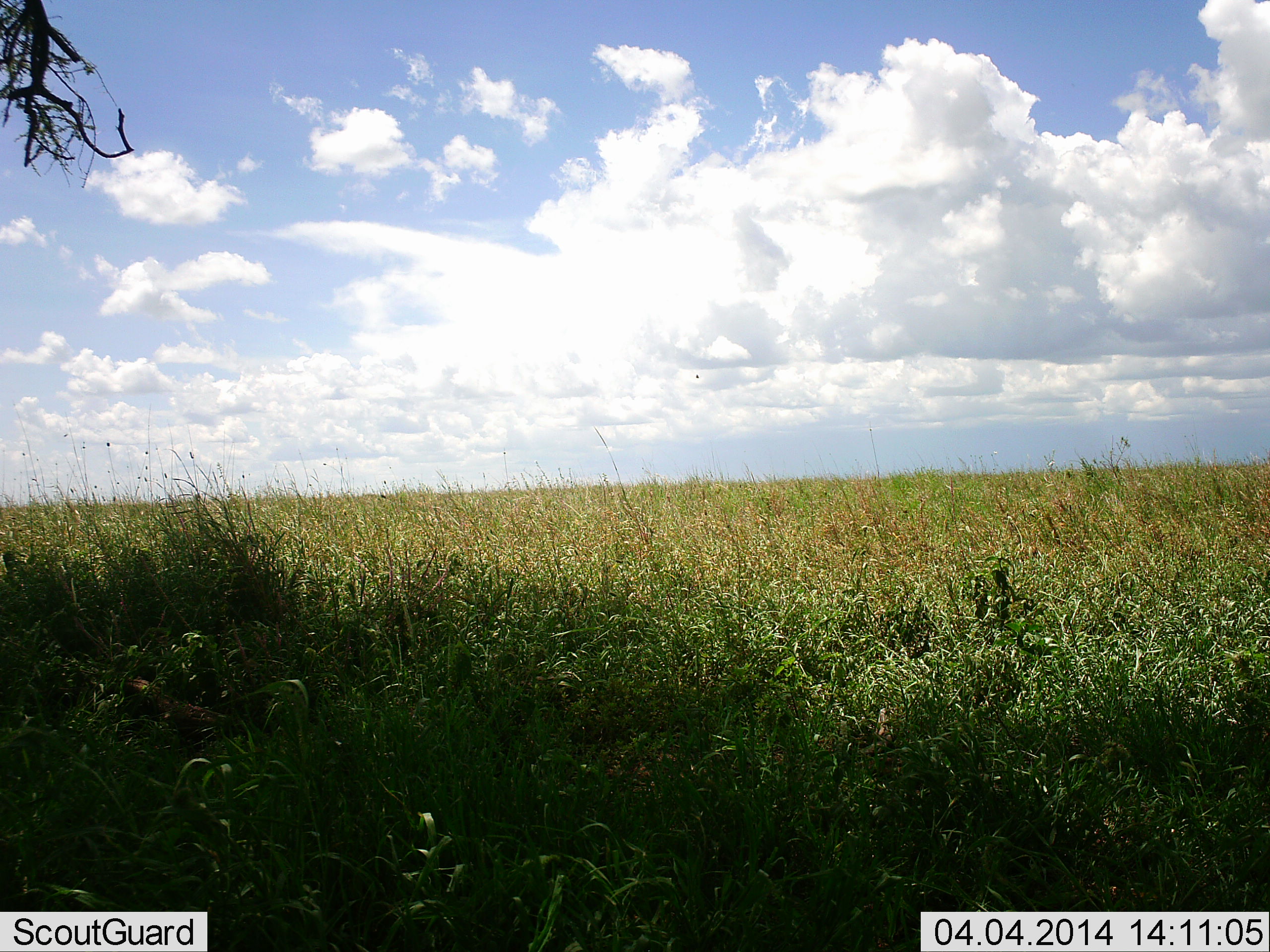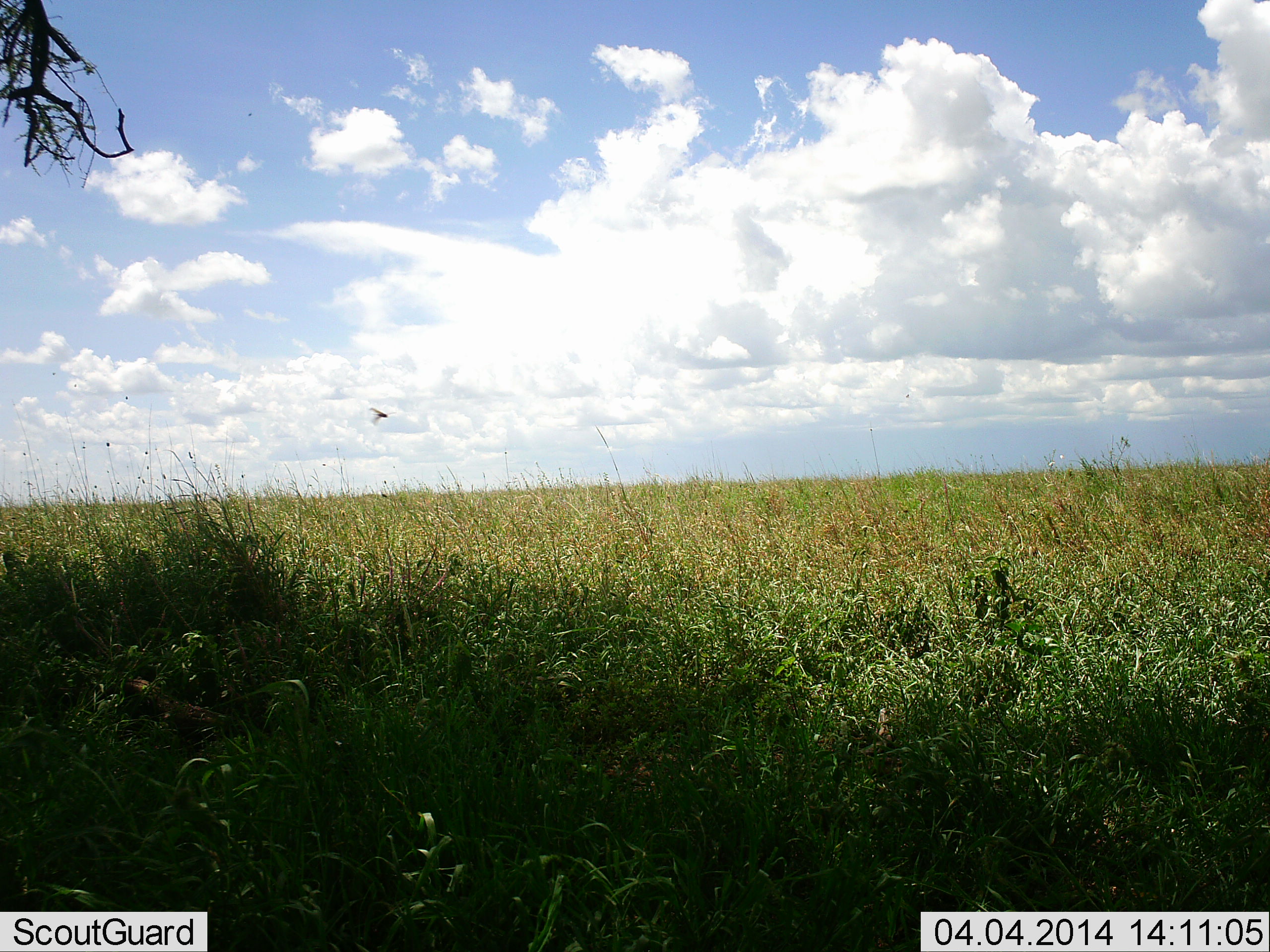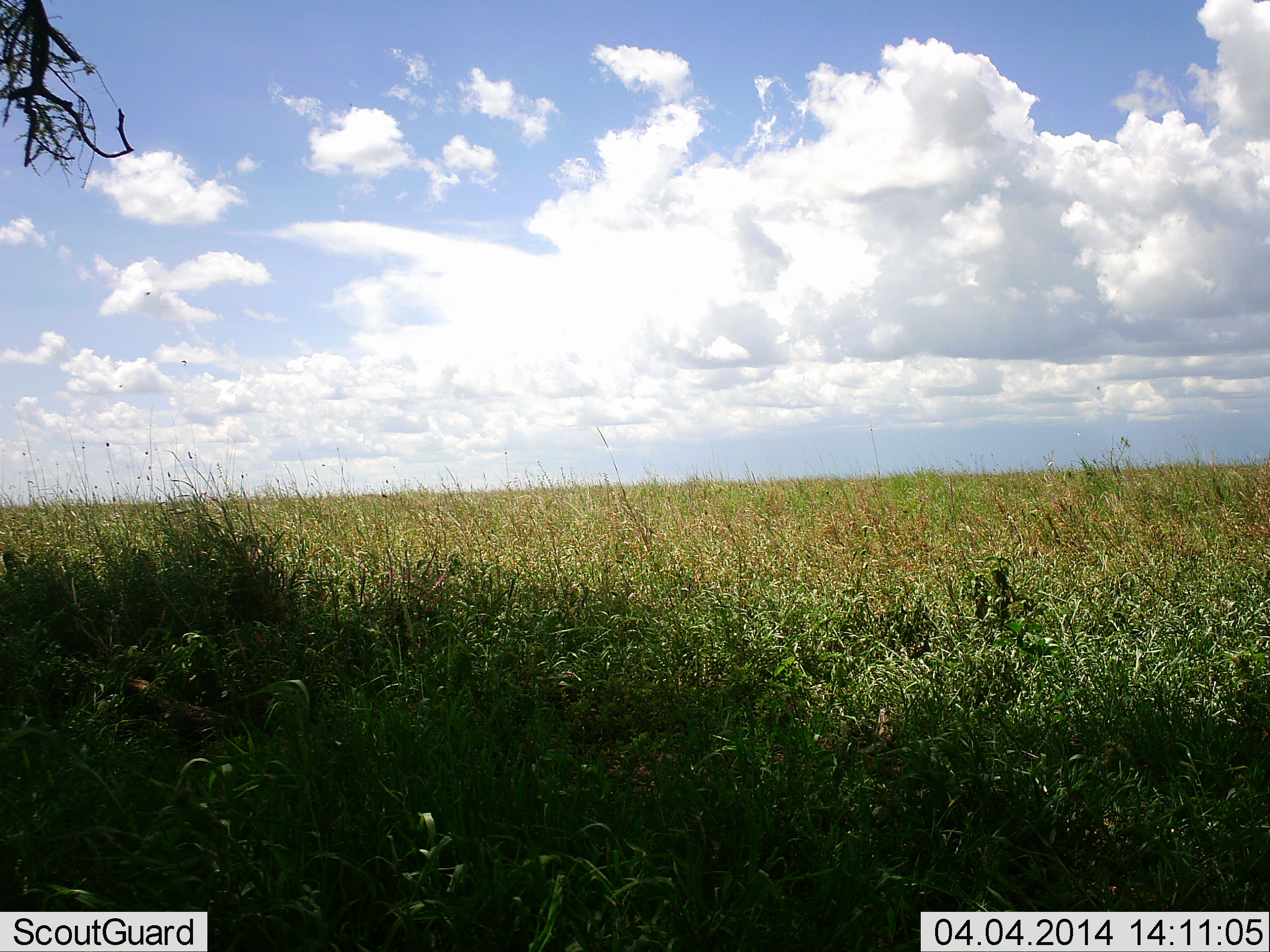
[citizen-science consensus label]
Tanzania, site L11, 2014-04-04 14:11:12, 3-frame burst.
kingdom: Animalia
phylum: Arthropoda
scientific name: Arthropoda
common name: arthropods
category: insectspider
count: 1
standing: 0%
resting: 0%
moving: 100%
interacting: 0%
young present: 0%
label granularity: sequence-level